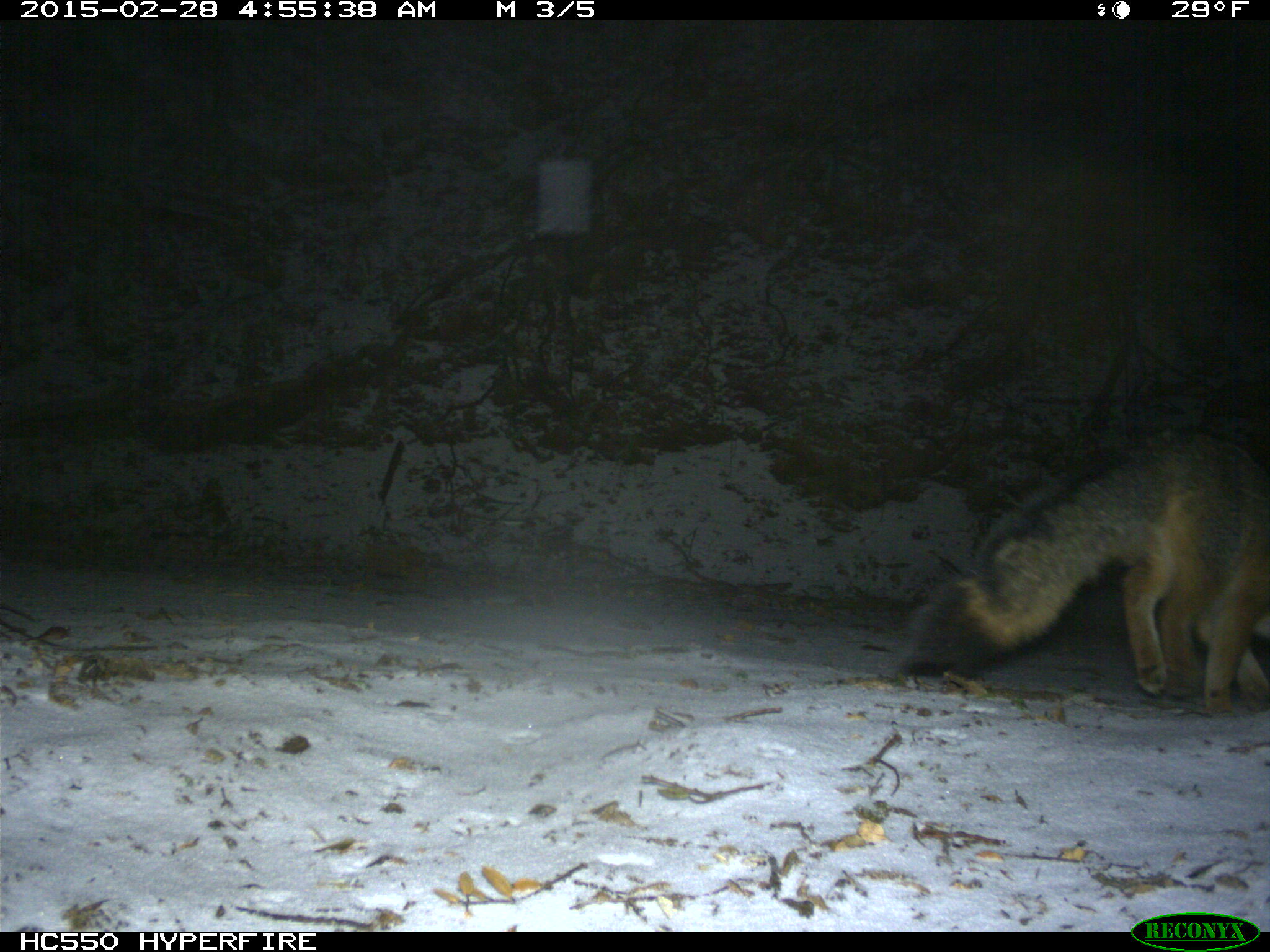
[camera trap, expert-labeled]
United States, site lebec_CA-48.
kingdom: Animalia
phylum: Chordata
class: Mammalia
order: Carnivora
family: Canidae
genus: Urocyon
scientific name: Urocyon cinereoargenteus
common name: gray fox